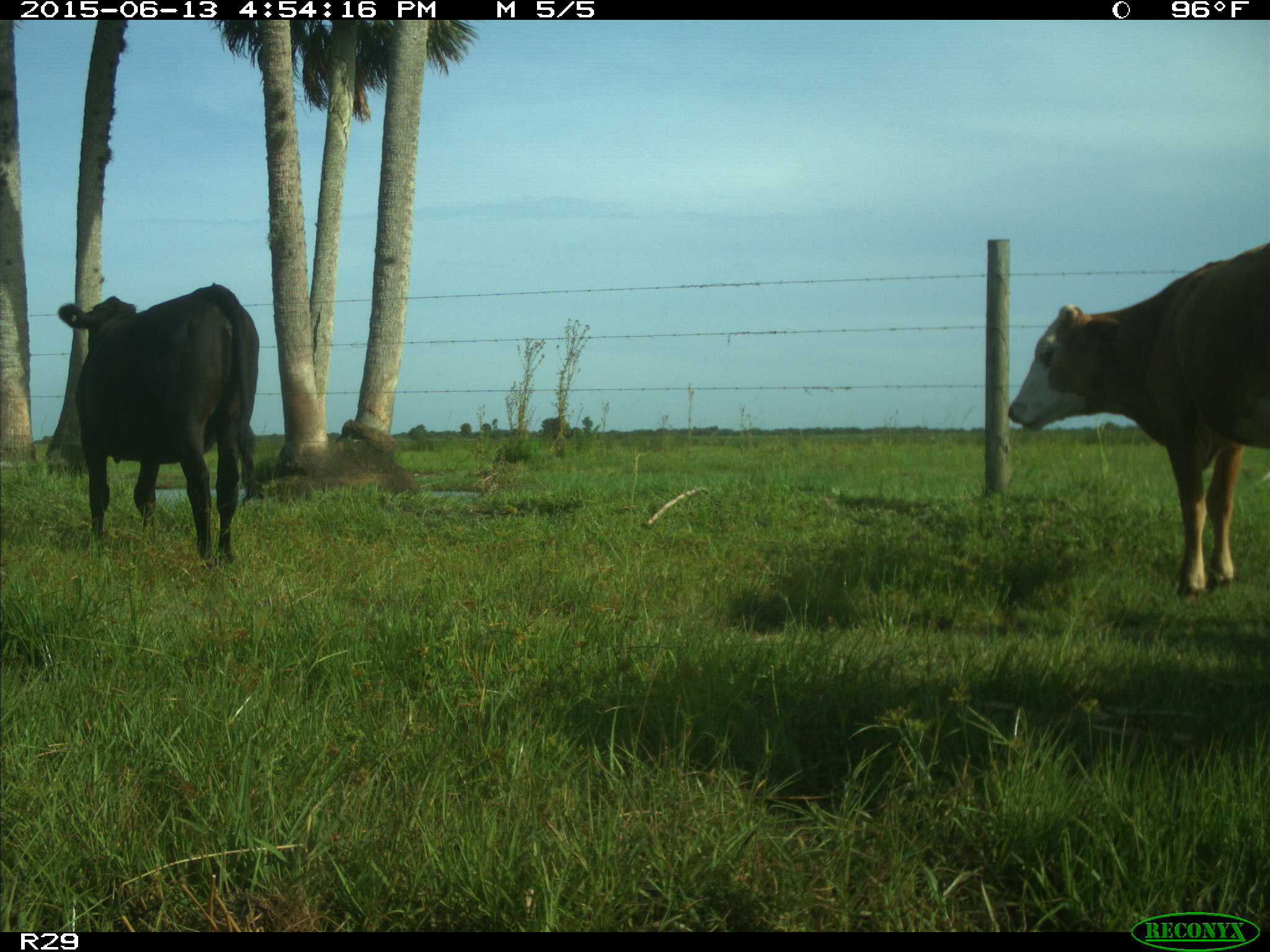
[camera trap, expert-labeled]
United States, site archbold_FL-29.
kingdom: Animalia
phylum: Chordata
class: Mammalia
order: Artiodactyla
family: Bovidae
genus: Bos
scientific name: Bos taurus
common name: domestic cow